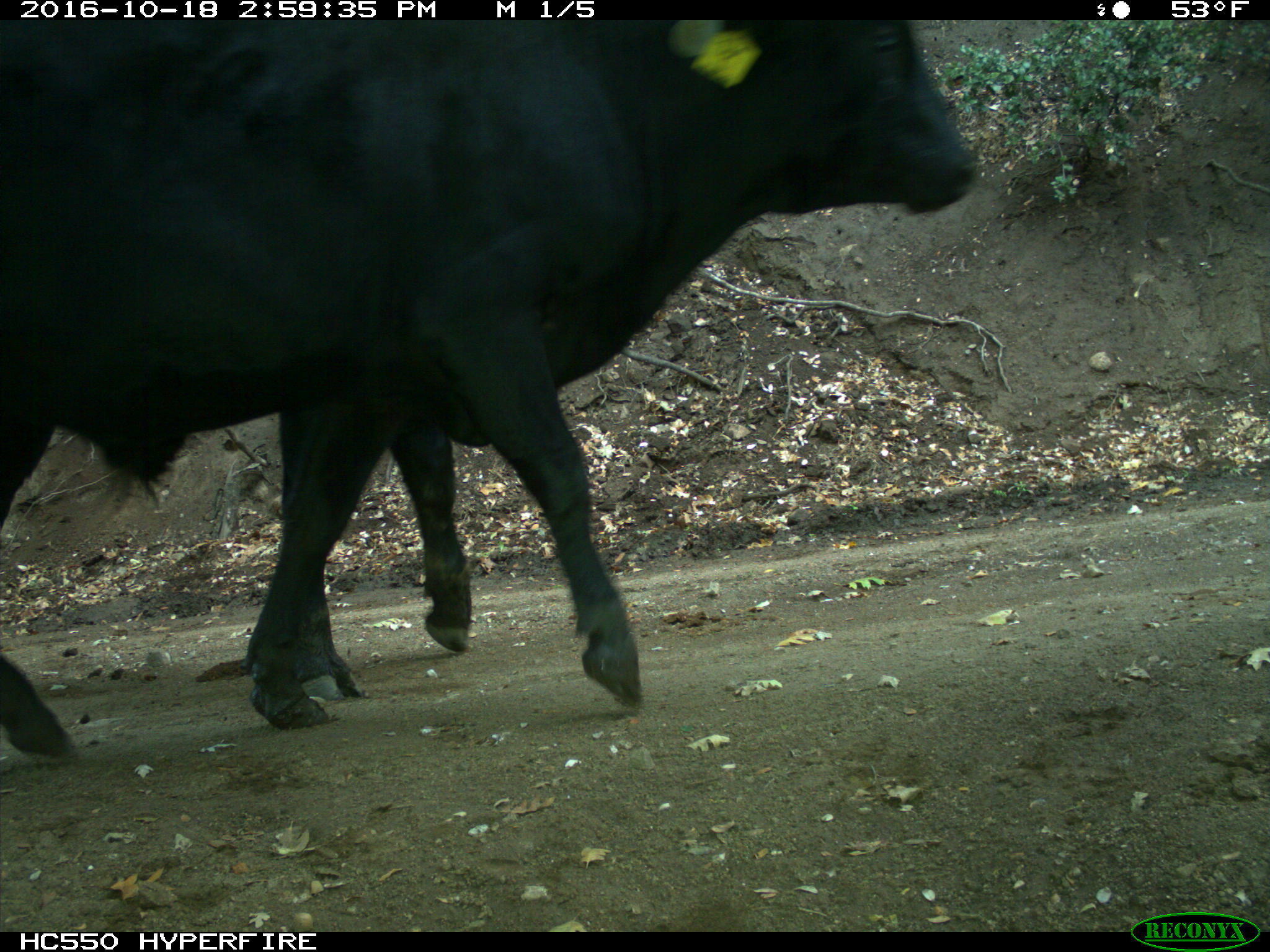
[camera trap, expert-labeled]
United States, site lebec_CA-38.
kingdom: Animalia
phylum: Chordata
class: Mammalia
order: Artiodactyla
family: Bovidae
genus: Bos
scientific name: Bos taurus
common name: domestic cow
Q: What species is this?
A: Bos taurus (domestic cow).